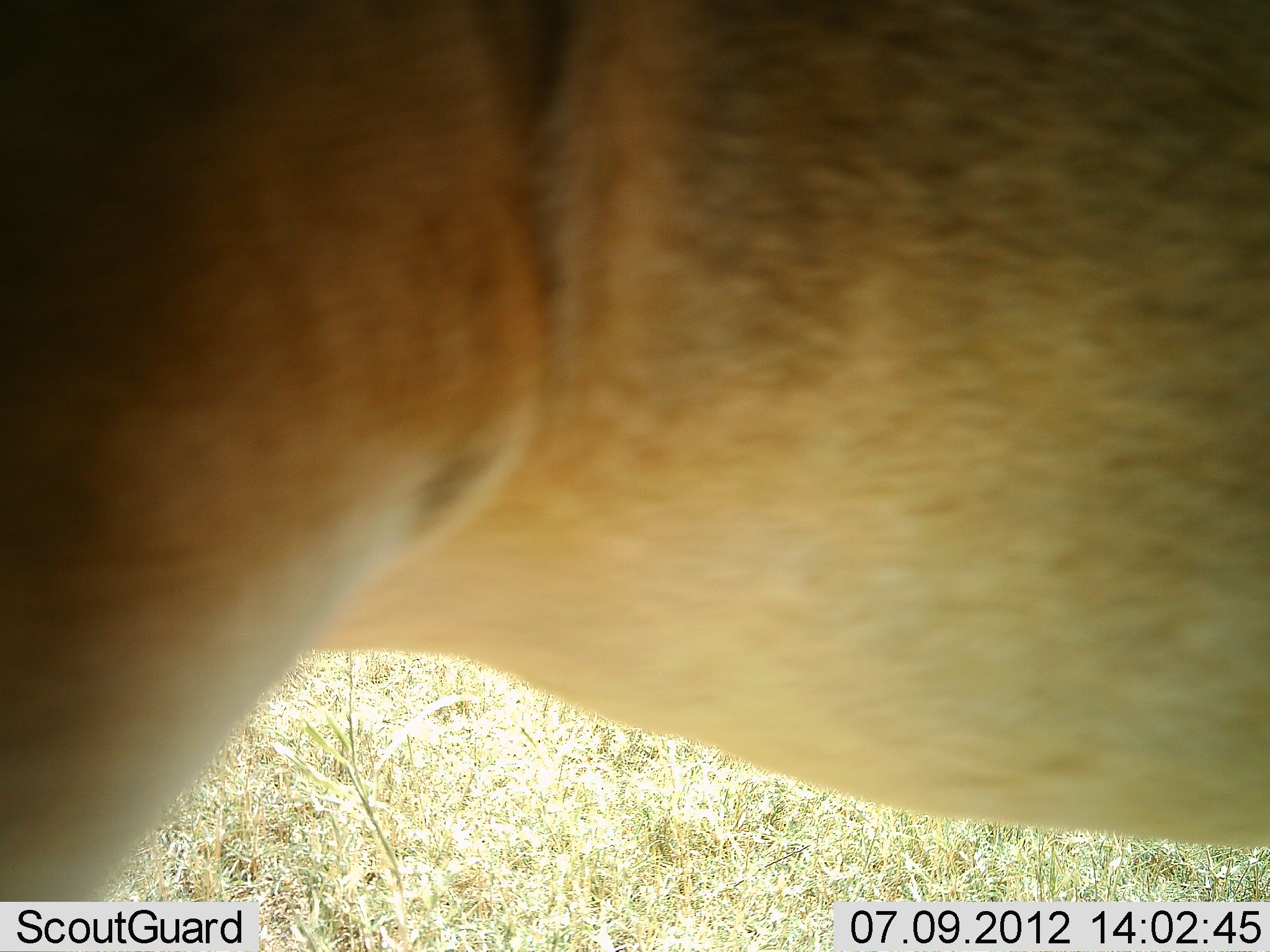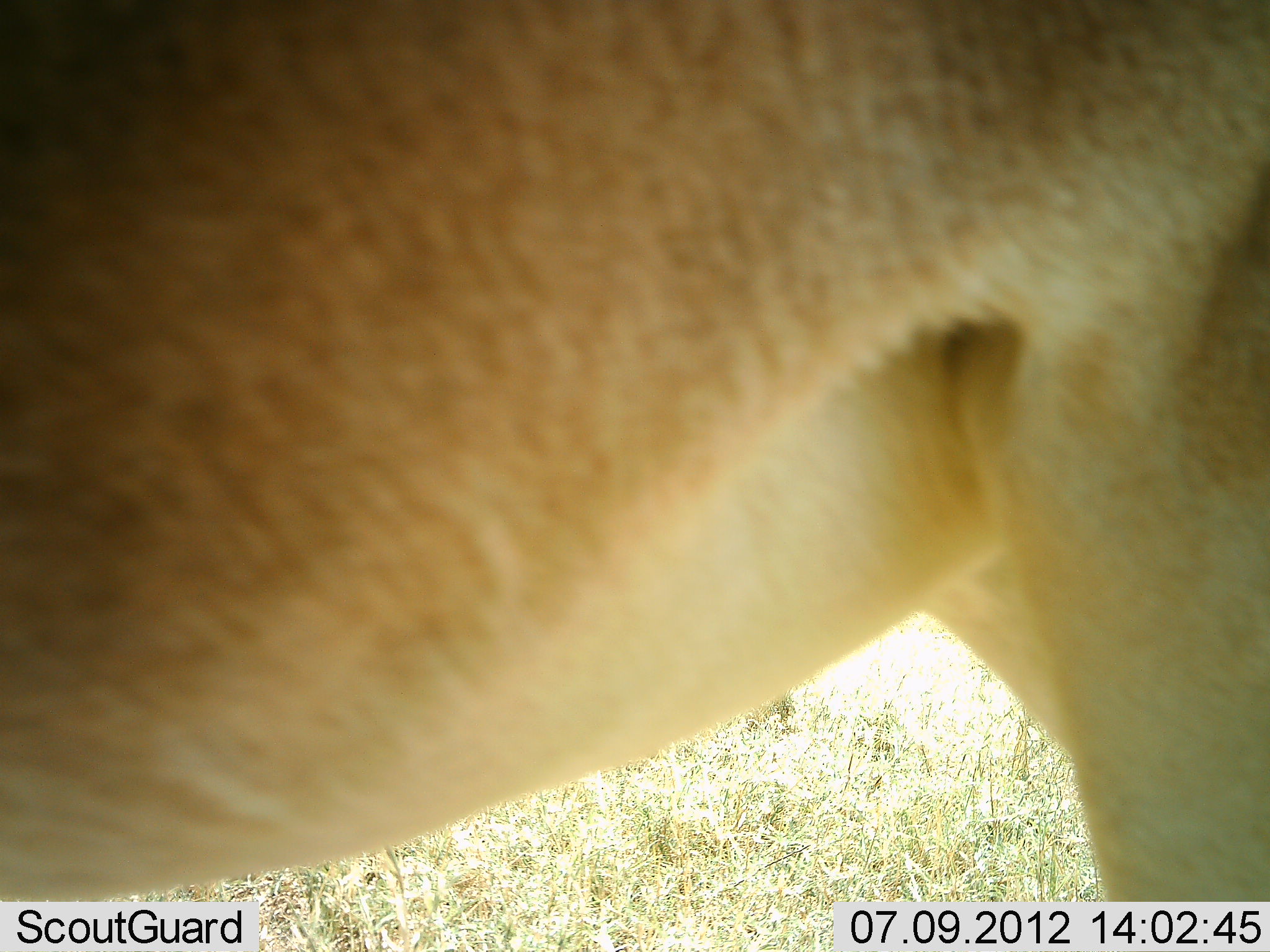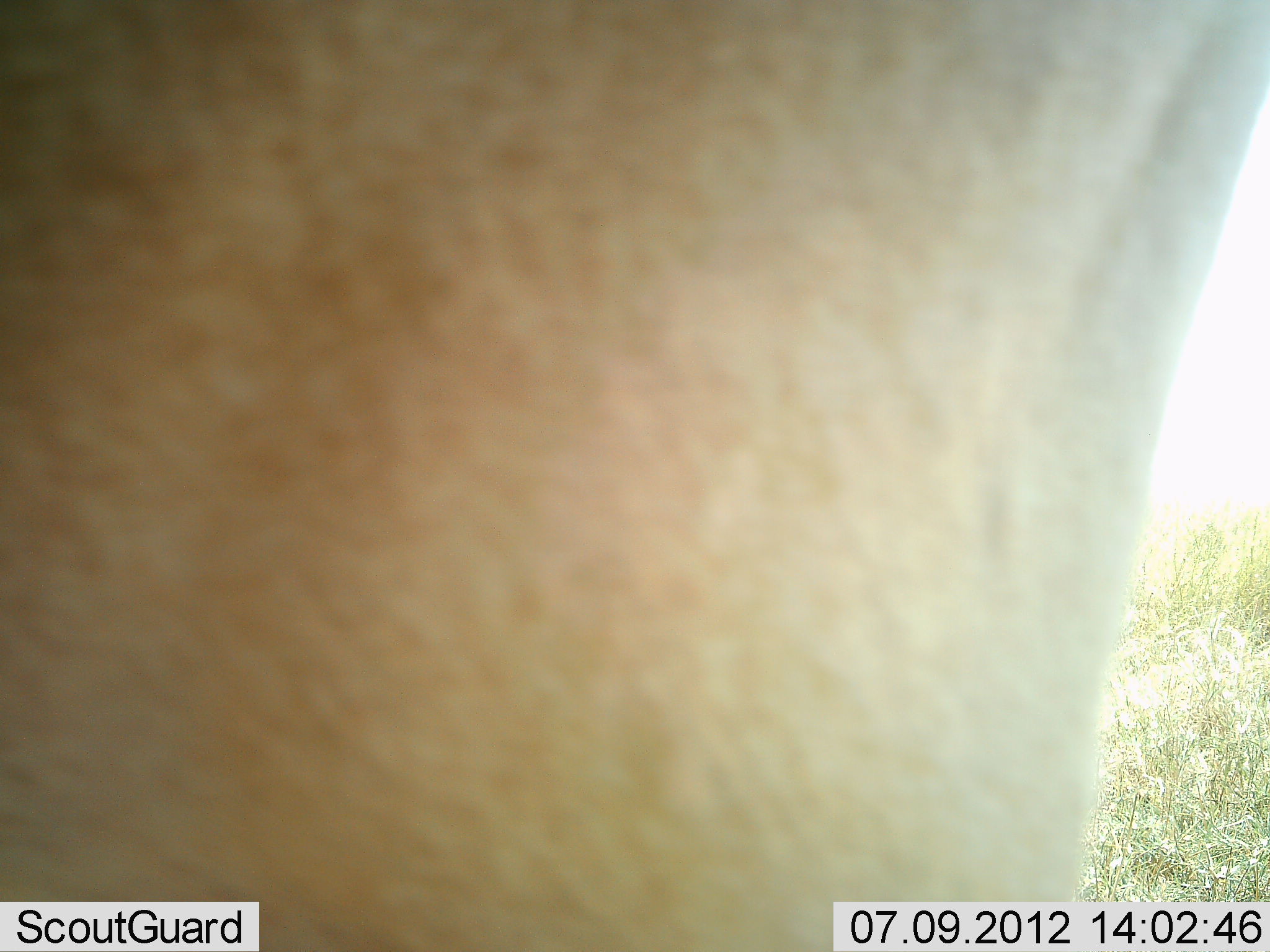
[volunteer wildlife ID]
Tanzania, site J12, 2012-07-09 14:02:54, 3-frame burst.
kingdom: Animalia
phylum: Chordata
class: Mammalia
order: Artiodactyla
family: Bovidae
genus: Alcelaphus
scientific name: Alcelaphus buselaphus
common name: hartebeest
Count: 1.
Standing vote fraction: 70%.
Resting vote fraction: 0%.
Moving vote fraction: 40%.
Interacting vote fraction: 0%.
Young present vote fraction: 0%.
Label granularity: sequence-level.